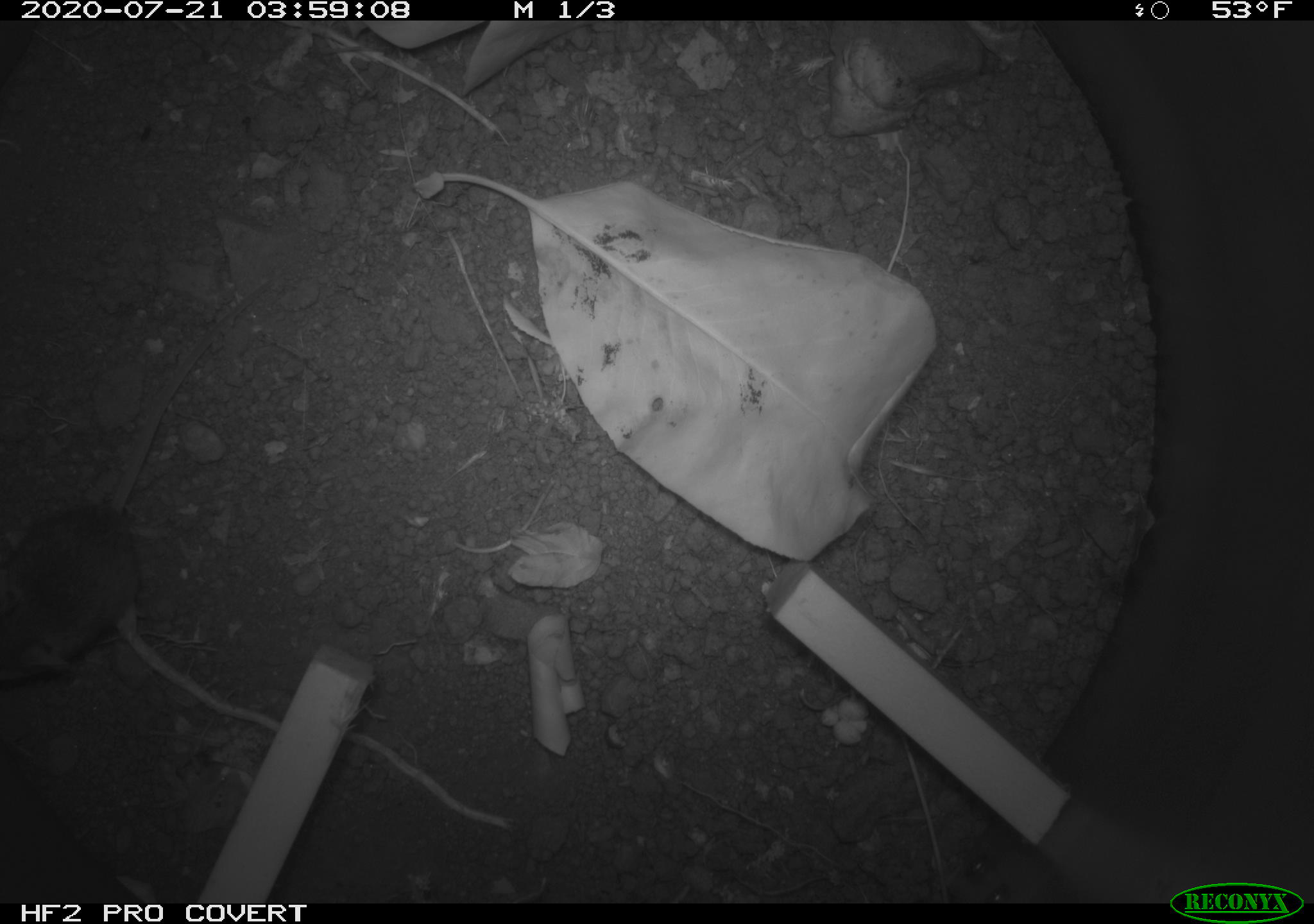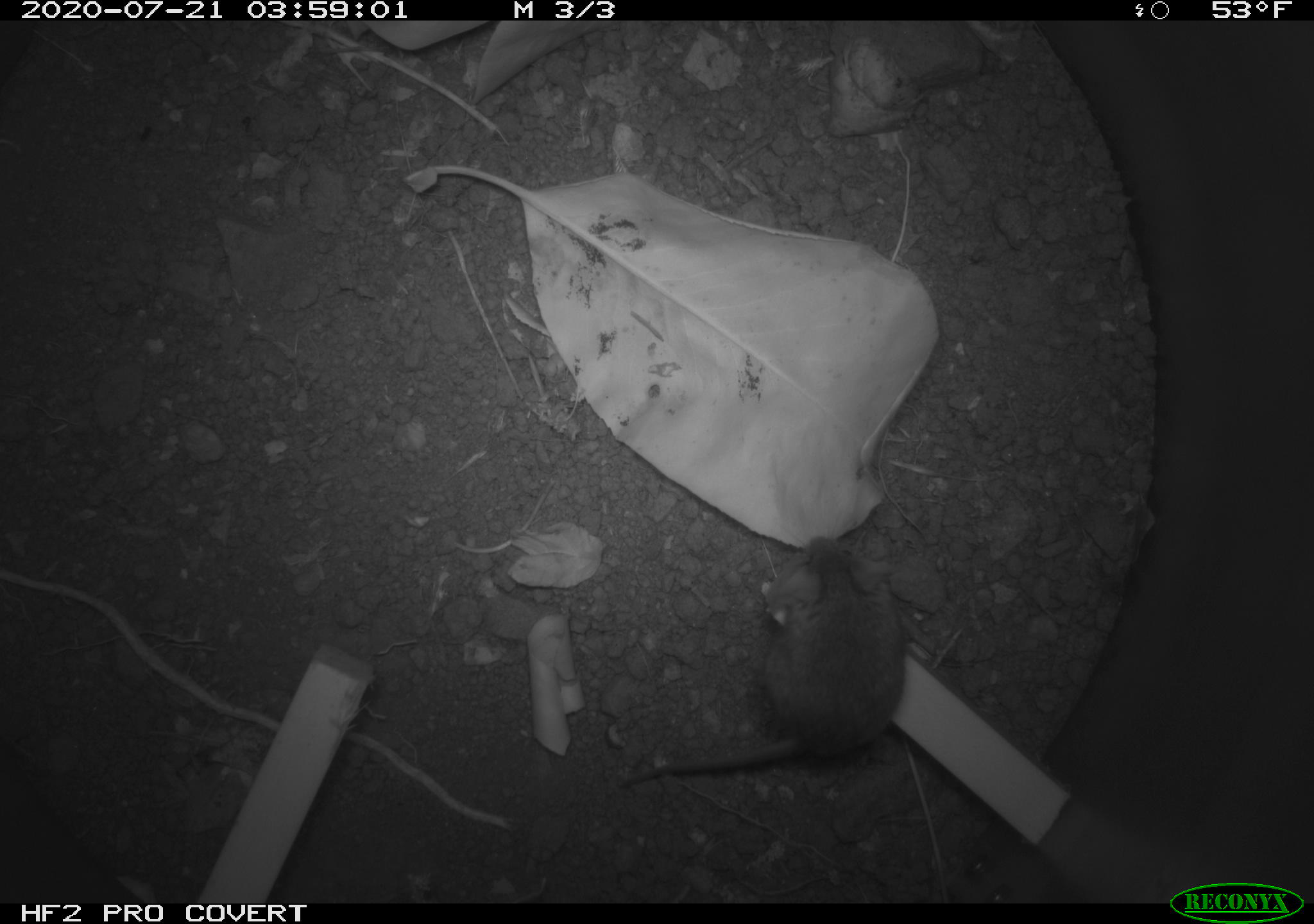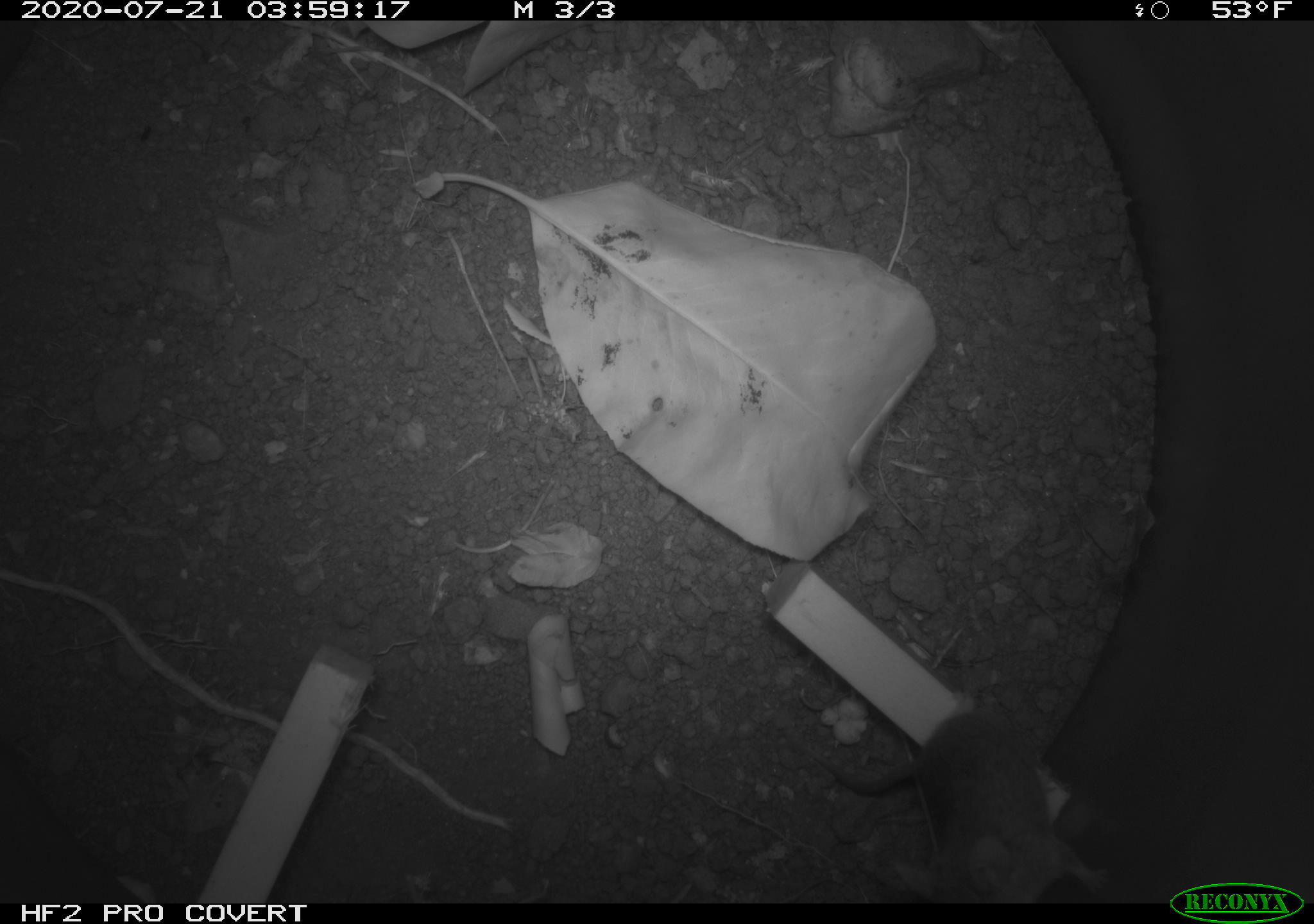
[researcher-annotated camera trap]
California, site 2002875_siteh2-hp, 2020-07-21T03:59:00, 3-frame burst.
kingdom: Animalia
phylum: Chordata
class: Mammalia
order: Rodentia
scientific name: Rodentia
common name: rodent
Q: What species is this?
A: Rodent (Rodentia).